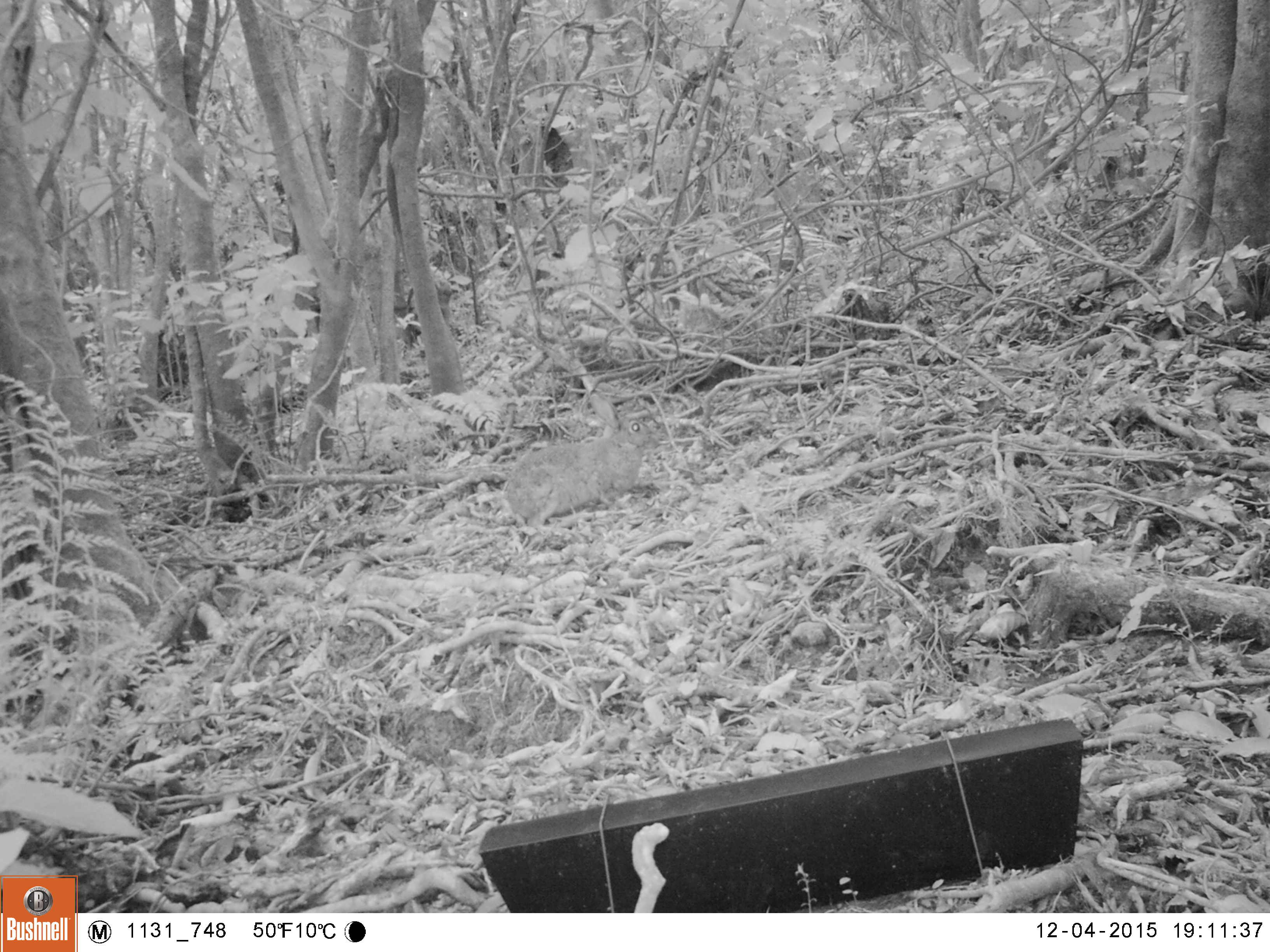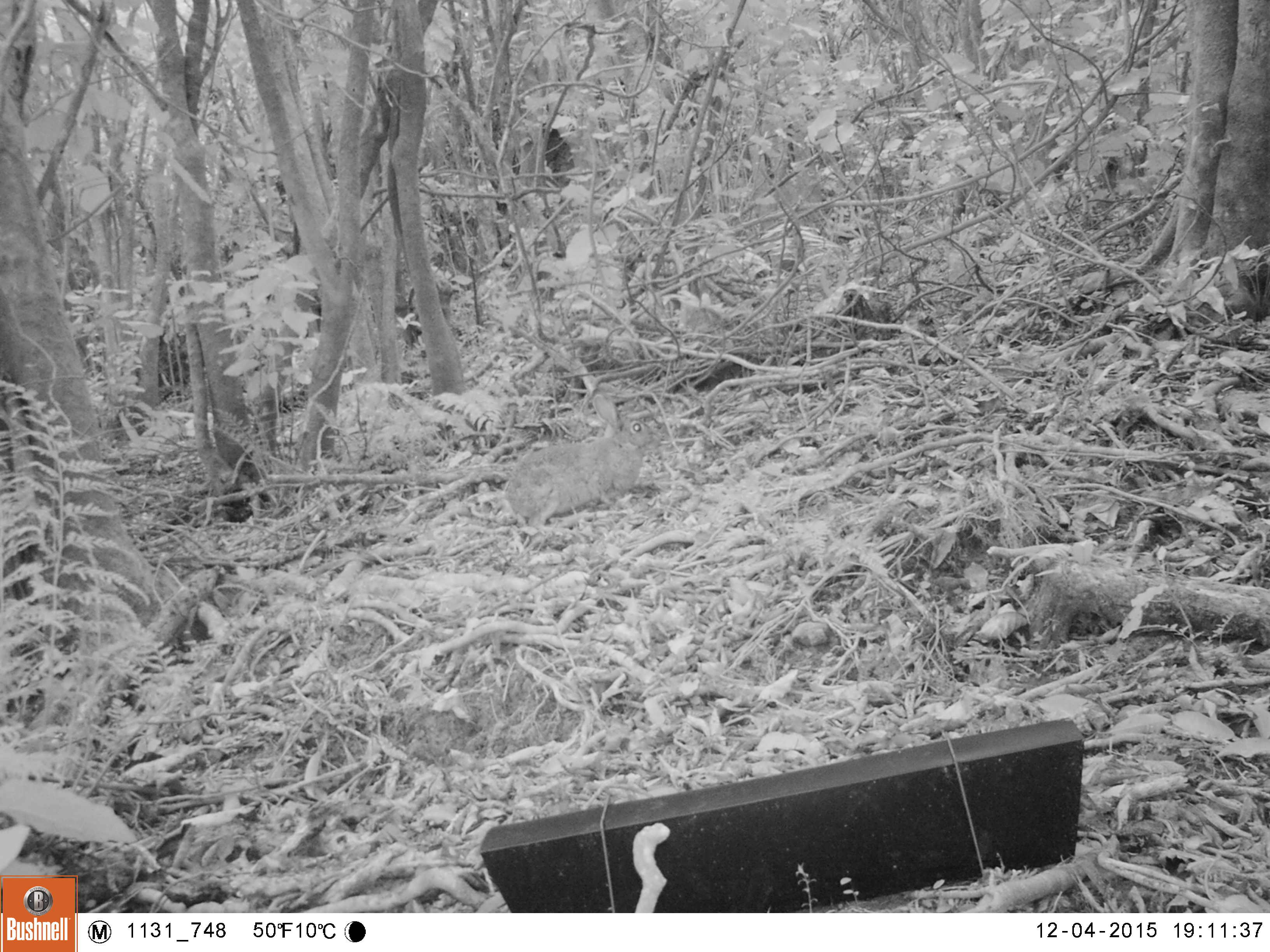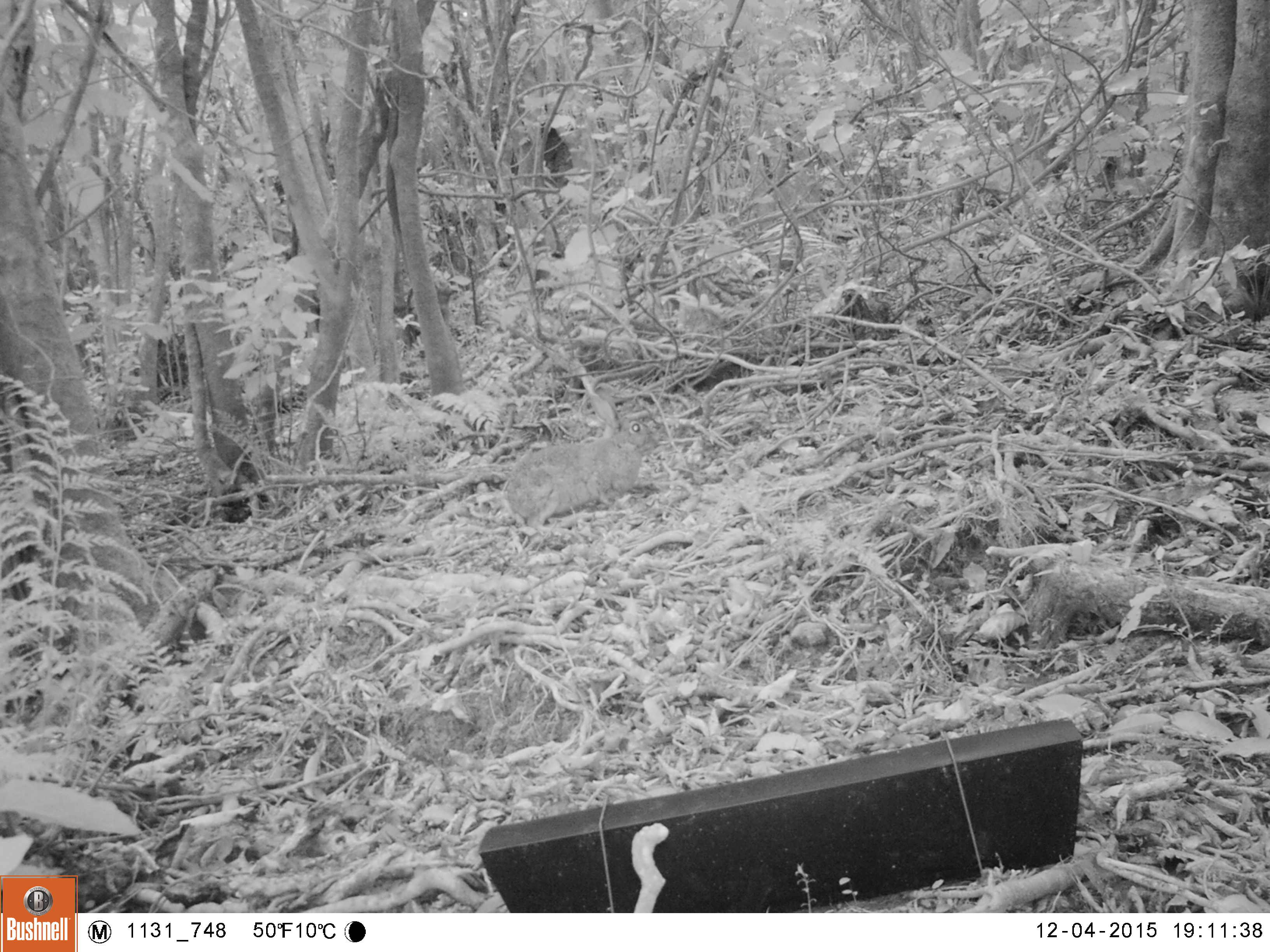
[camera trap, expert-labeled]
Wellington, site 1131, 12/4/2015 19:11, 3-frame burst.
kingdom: Animalia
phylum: Chordata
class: Mammalia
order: Lagomorpha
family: Leporidae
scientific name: Leporidae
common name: rabbit